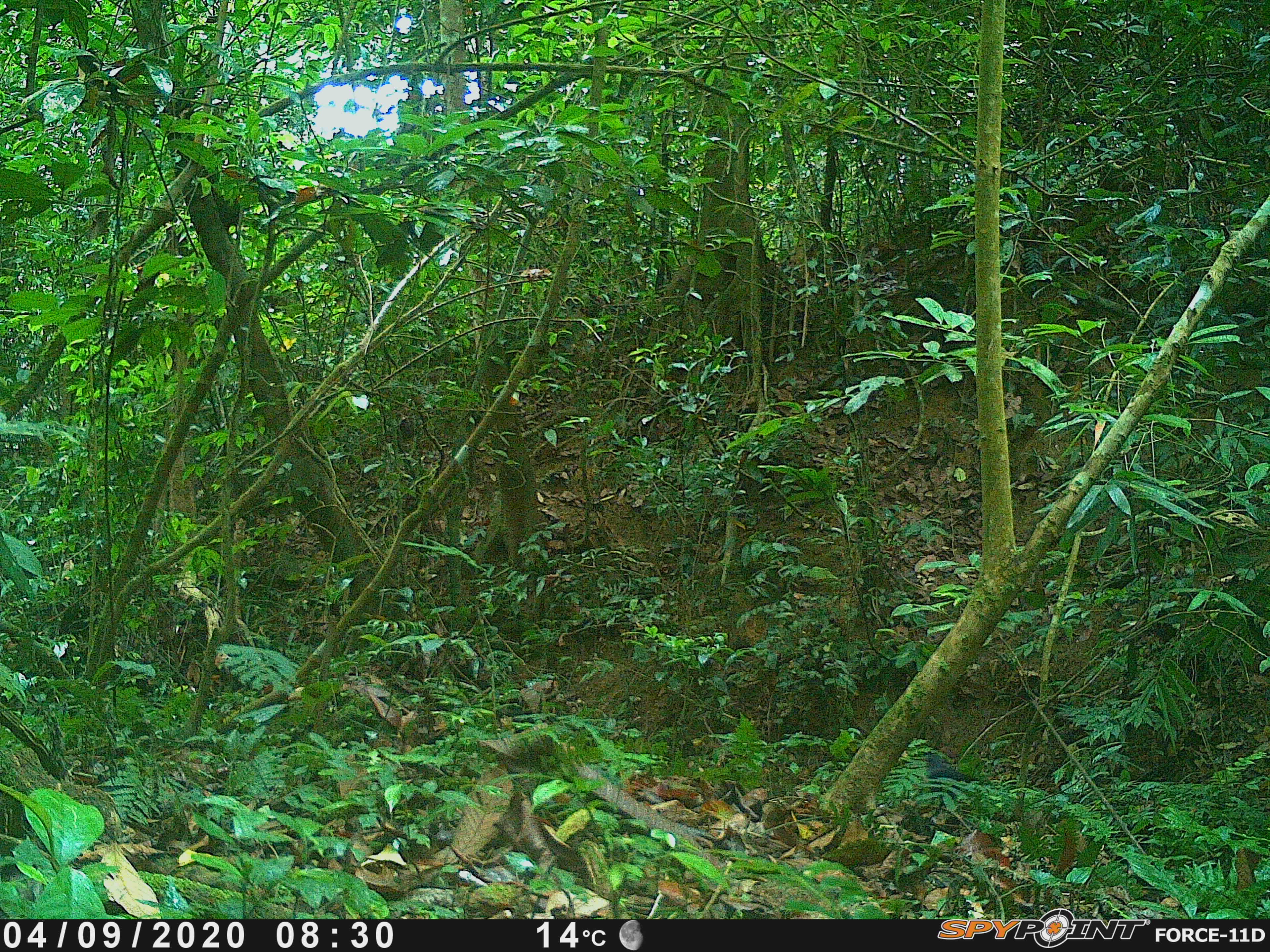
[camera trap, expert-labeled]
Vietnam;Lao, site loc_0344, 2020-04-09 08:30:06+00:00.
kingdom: Animalia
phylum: Chordata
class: Aves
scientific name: Aves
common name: bird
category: unidentified bird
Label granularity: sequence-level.